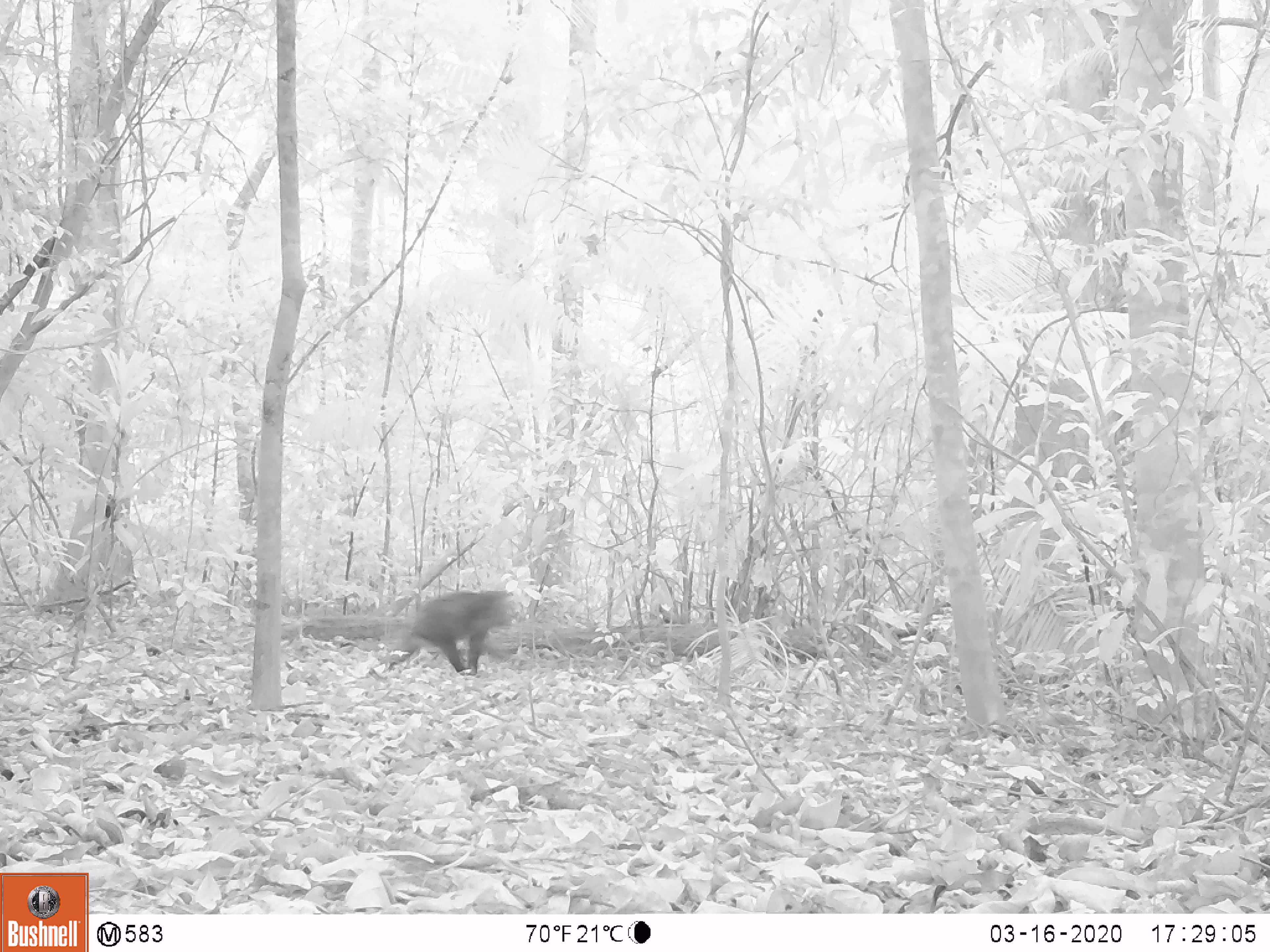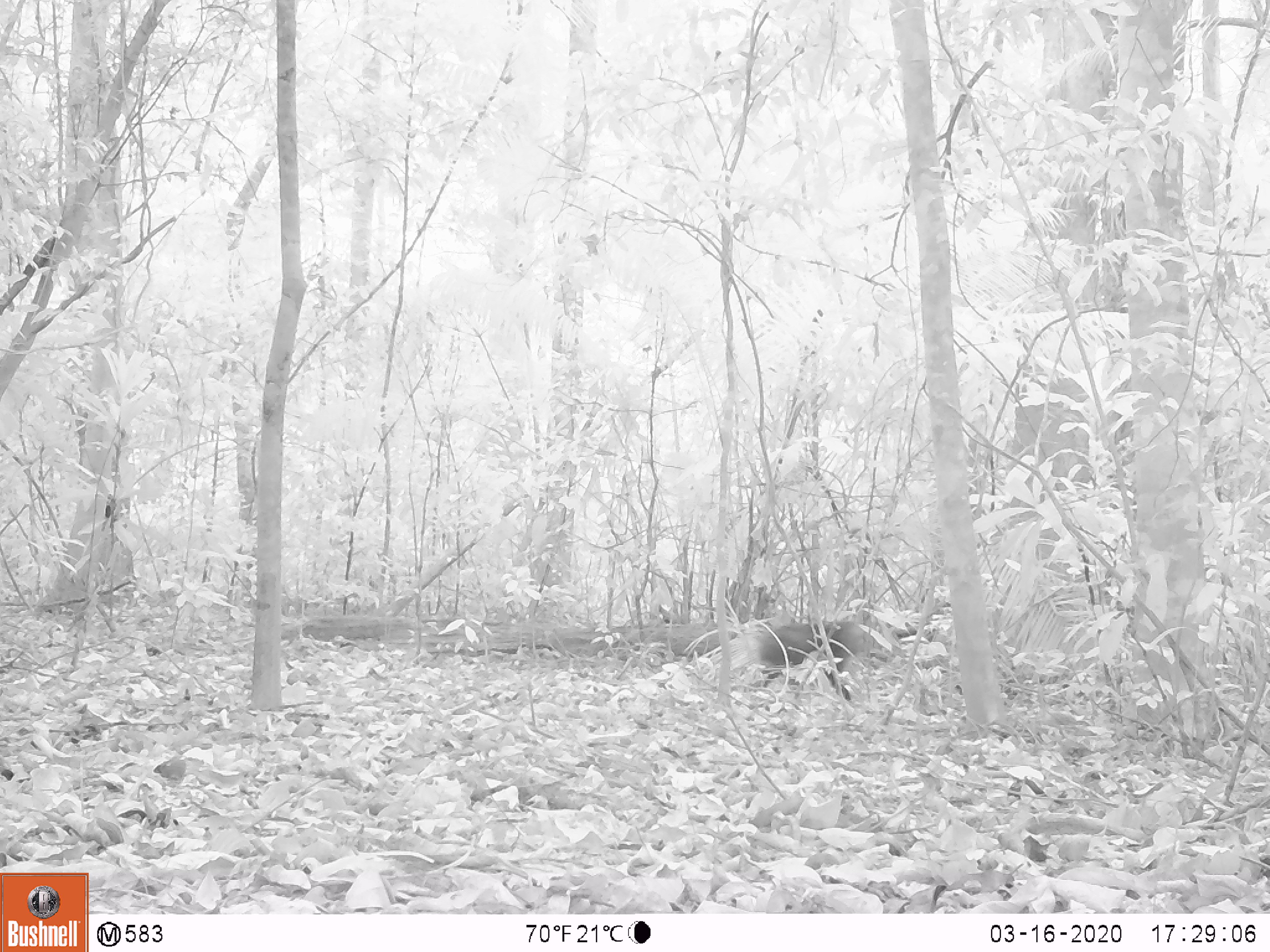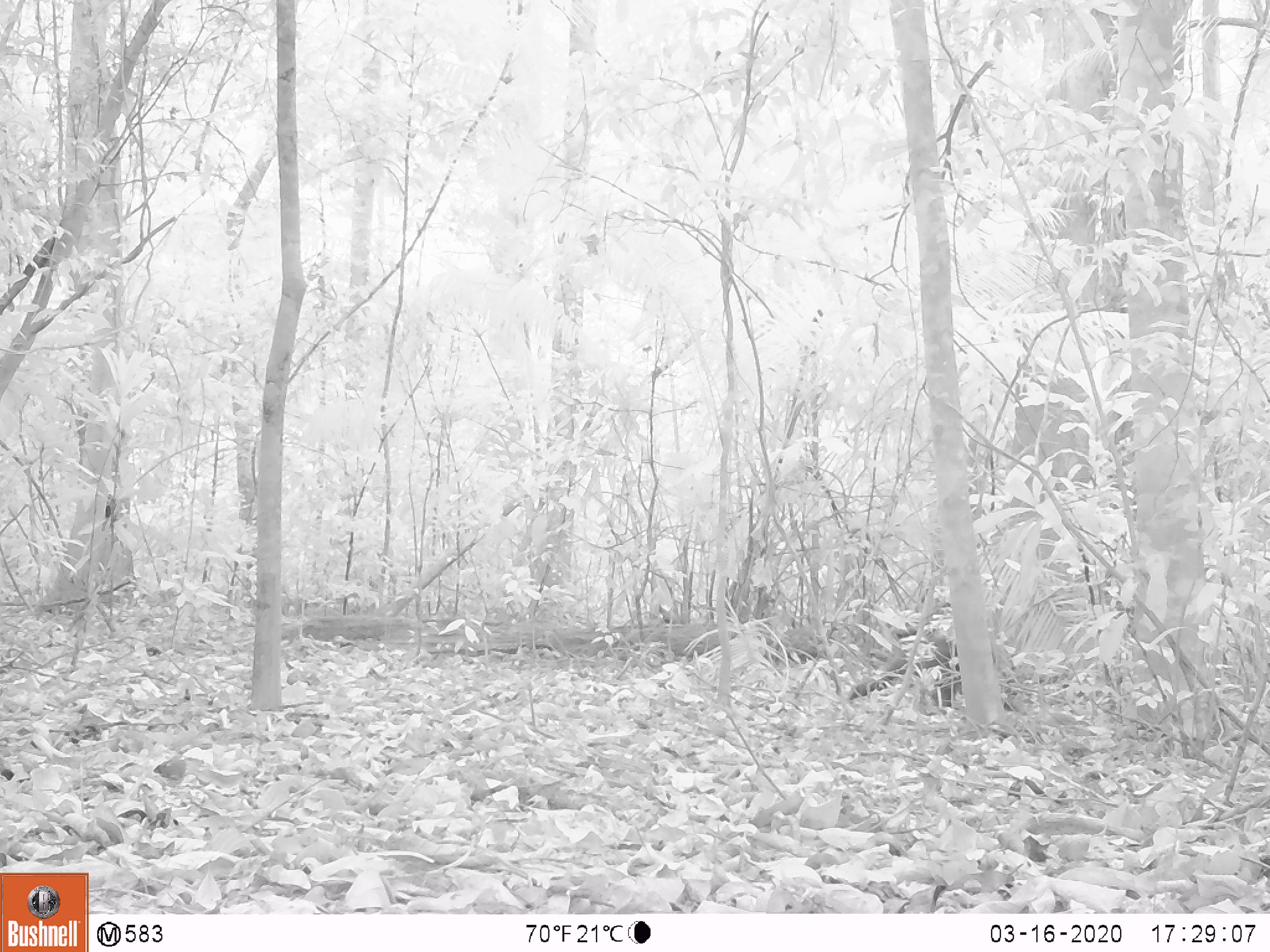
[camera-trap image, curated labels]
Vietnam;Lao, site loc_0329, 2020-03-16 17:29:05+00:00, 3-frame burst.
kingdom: Animalia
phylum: Chordata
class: Mammalia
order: Primates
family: Cercopithecidae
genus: Macaca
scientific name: Macaca arctoides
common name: stump-tailed macaque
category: stump tailed macaque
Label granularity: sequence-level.